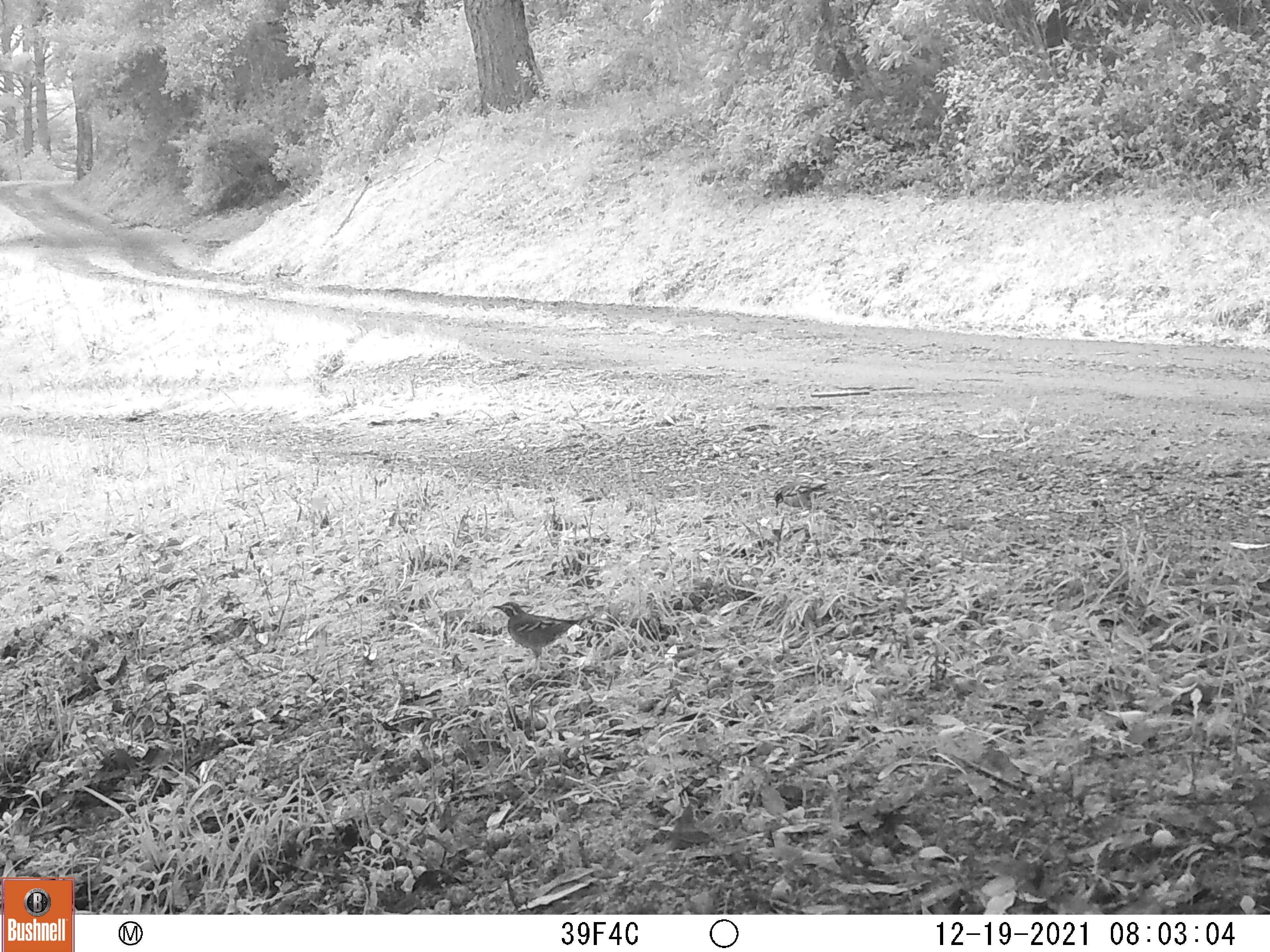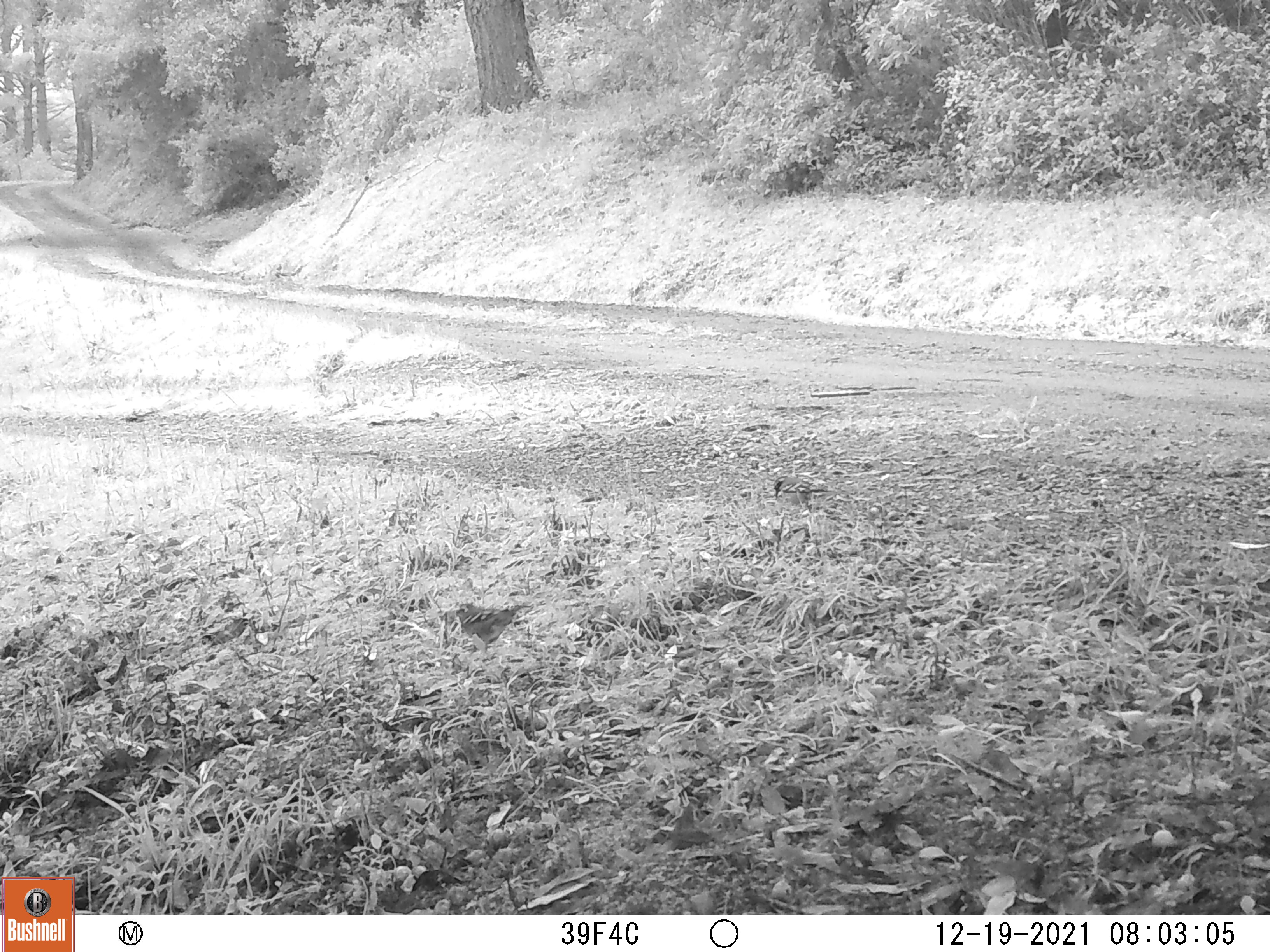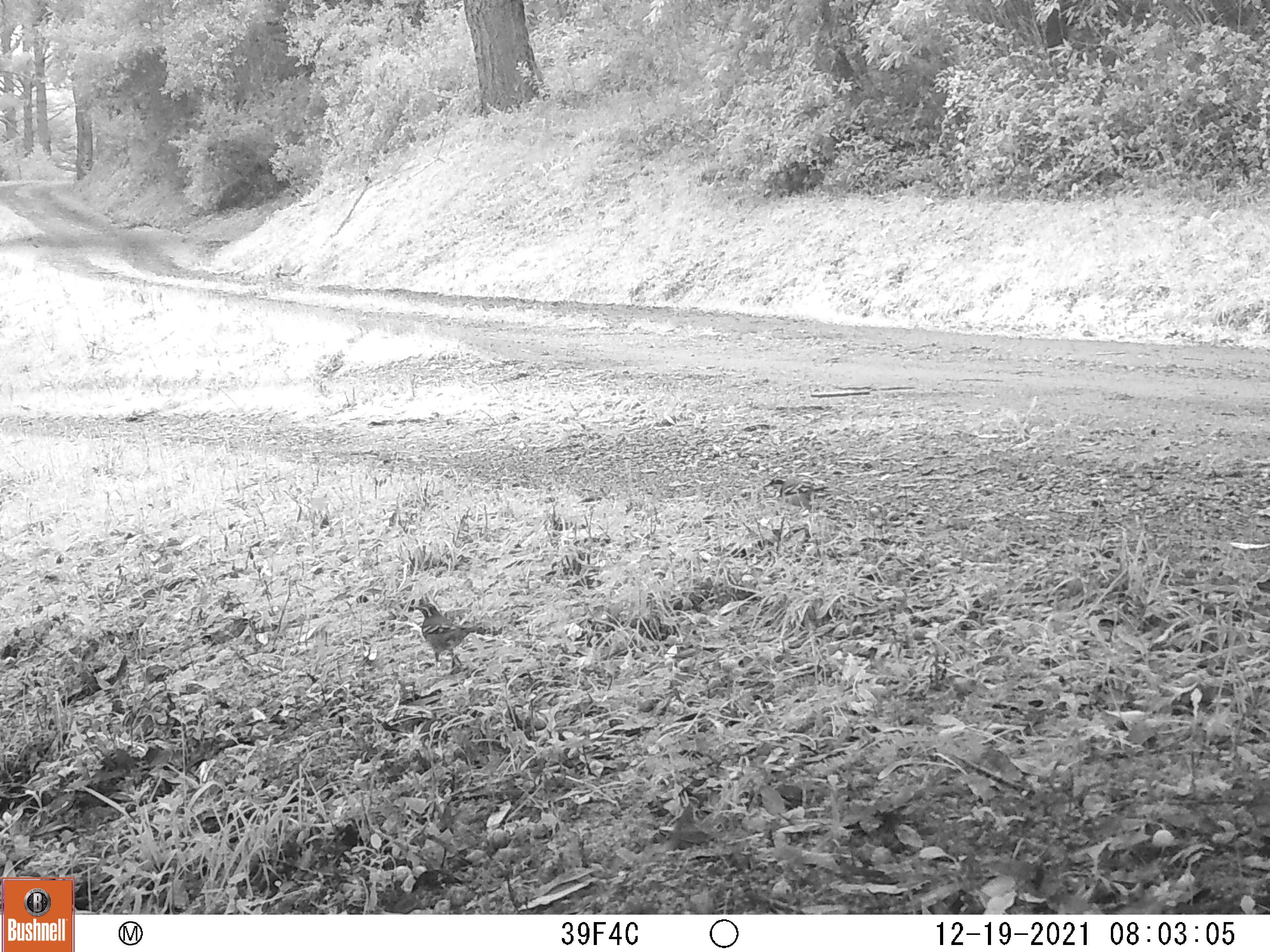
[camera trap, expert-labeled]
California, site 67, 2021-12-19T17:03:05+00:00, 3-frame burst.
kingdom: Animalia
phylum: Chordata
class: Aves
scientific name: Aves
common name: bird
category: unknown bird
Unknown bird (bird) (Aves).